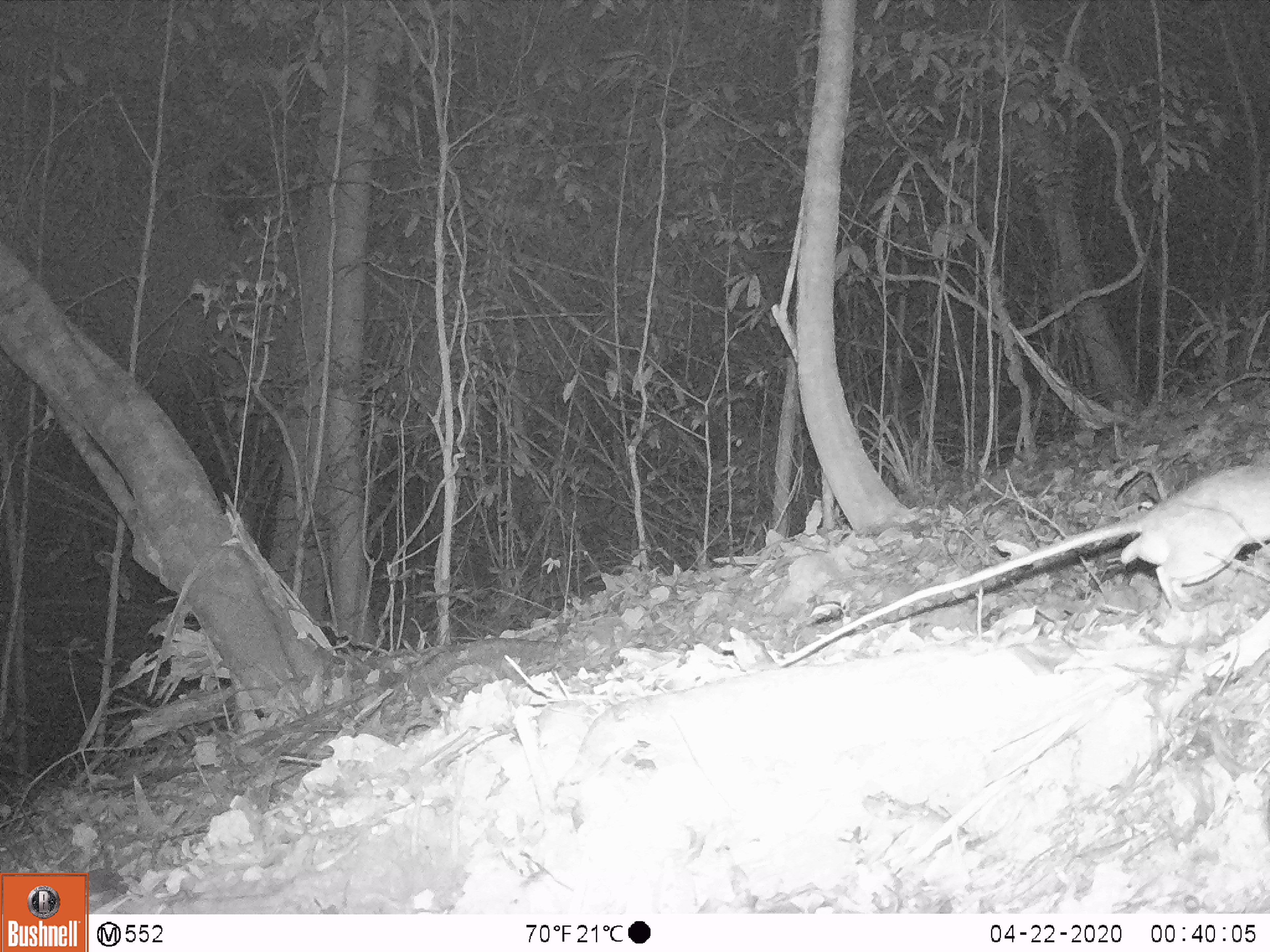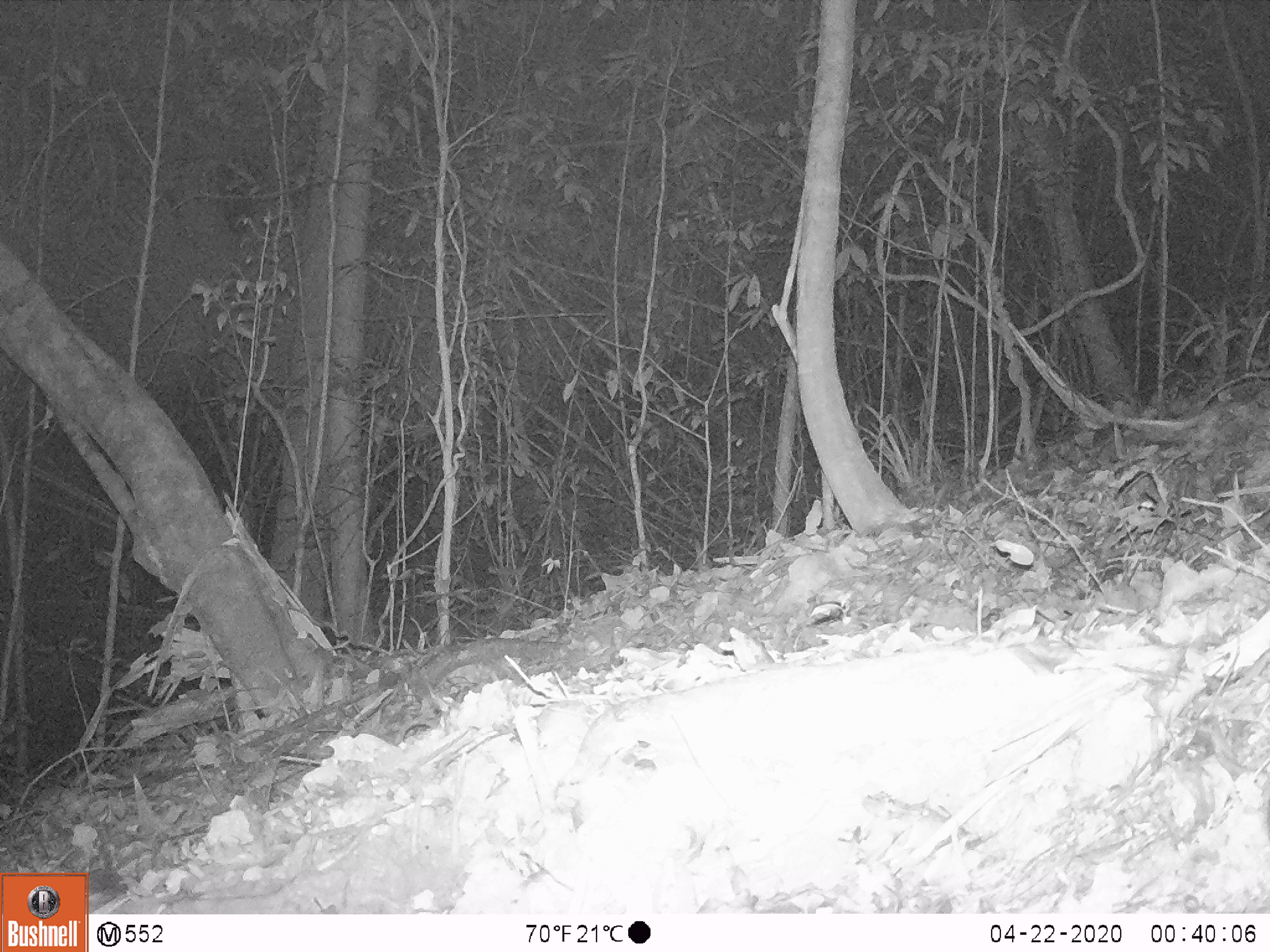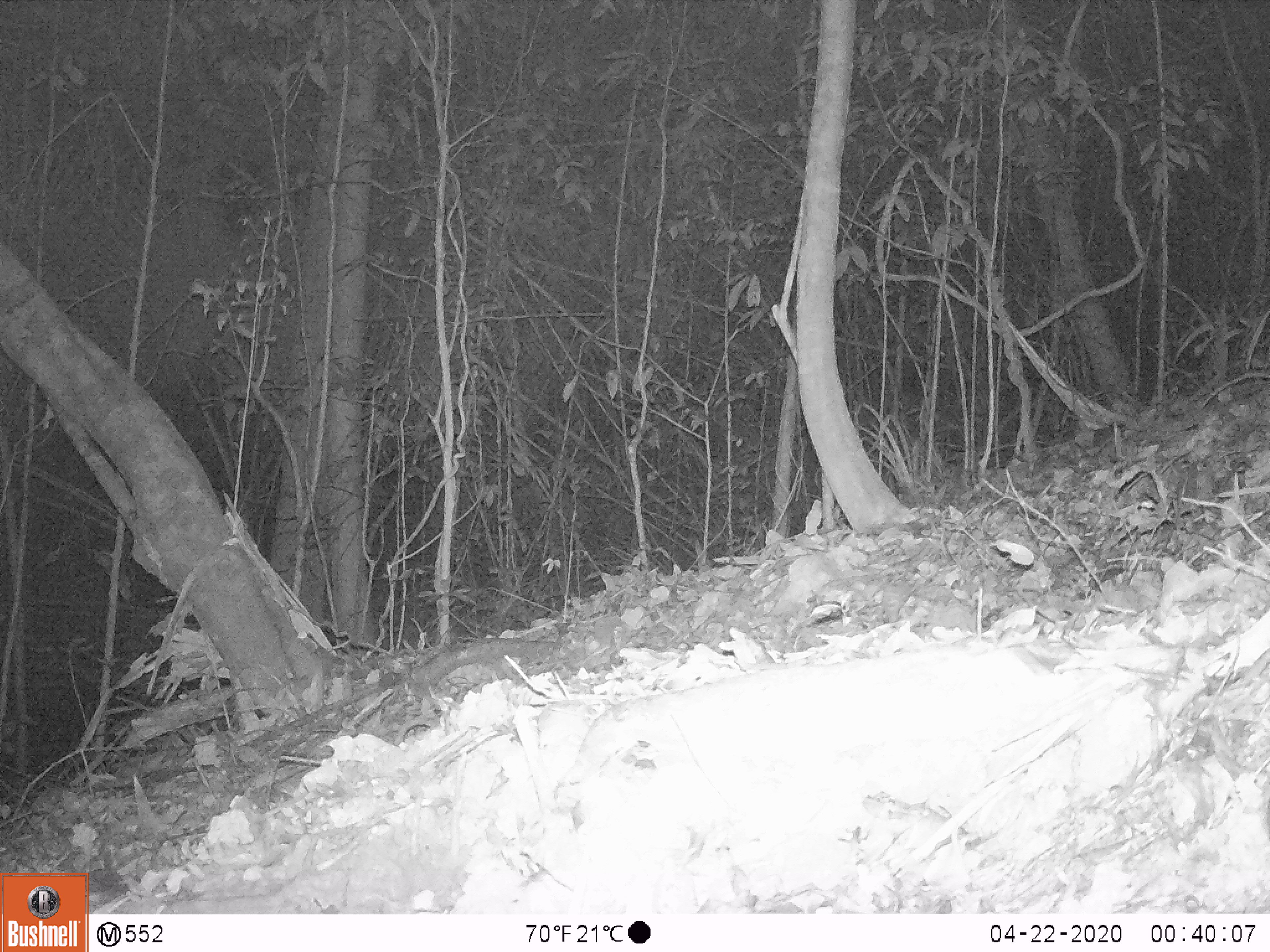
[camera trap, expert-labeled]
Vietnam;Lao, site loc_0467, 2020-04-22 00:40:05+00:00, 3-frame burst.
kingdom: Animalia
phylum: Chordata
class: Mammalia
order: Rodentia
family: Muridae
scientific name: Muridae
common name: old-world mice and rats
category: unidentified murid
Unidentified murid (old-world mice and rats) (Muridae). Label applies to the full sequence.